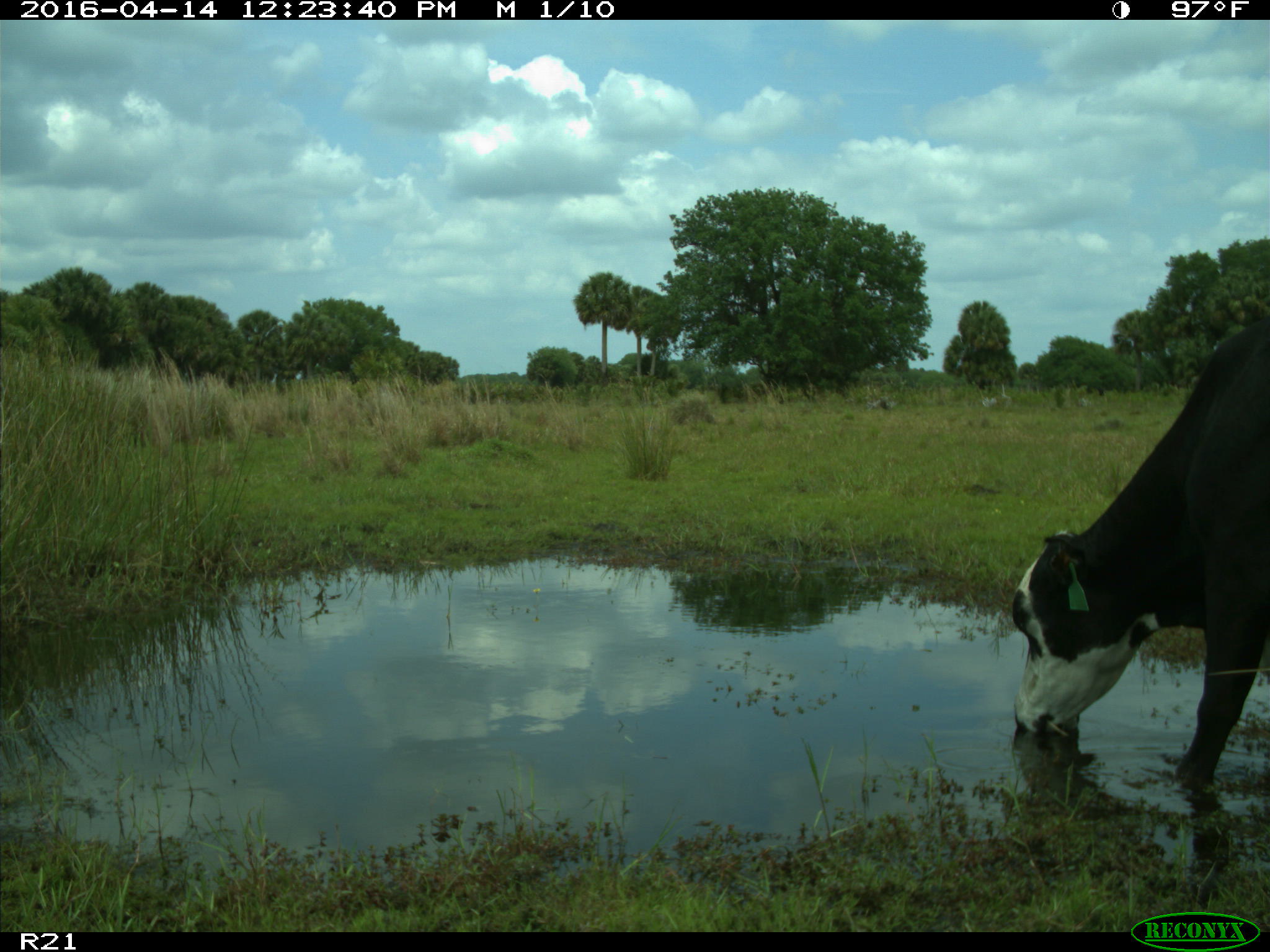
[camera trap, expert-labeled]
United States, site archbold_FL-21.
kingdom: Animalia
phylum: Chordata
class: Mammalia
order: Artiodactyla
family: Bovidae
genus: Bos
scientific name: Bos taurus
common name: domestic cow